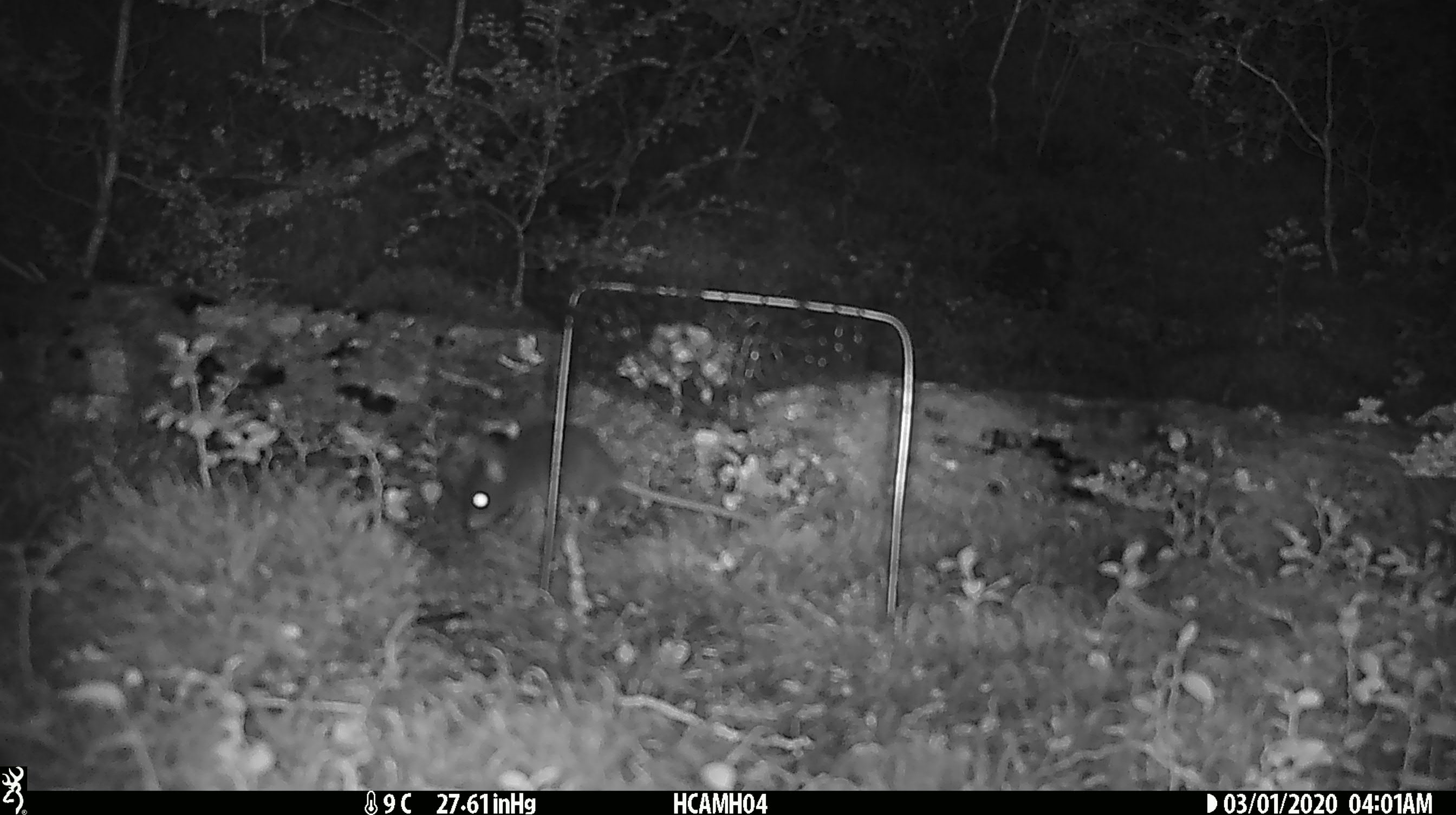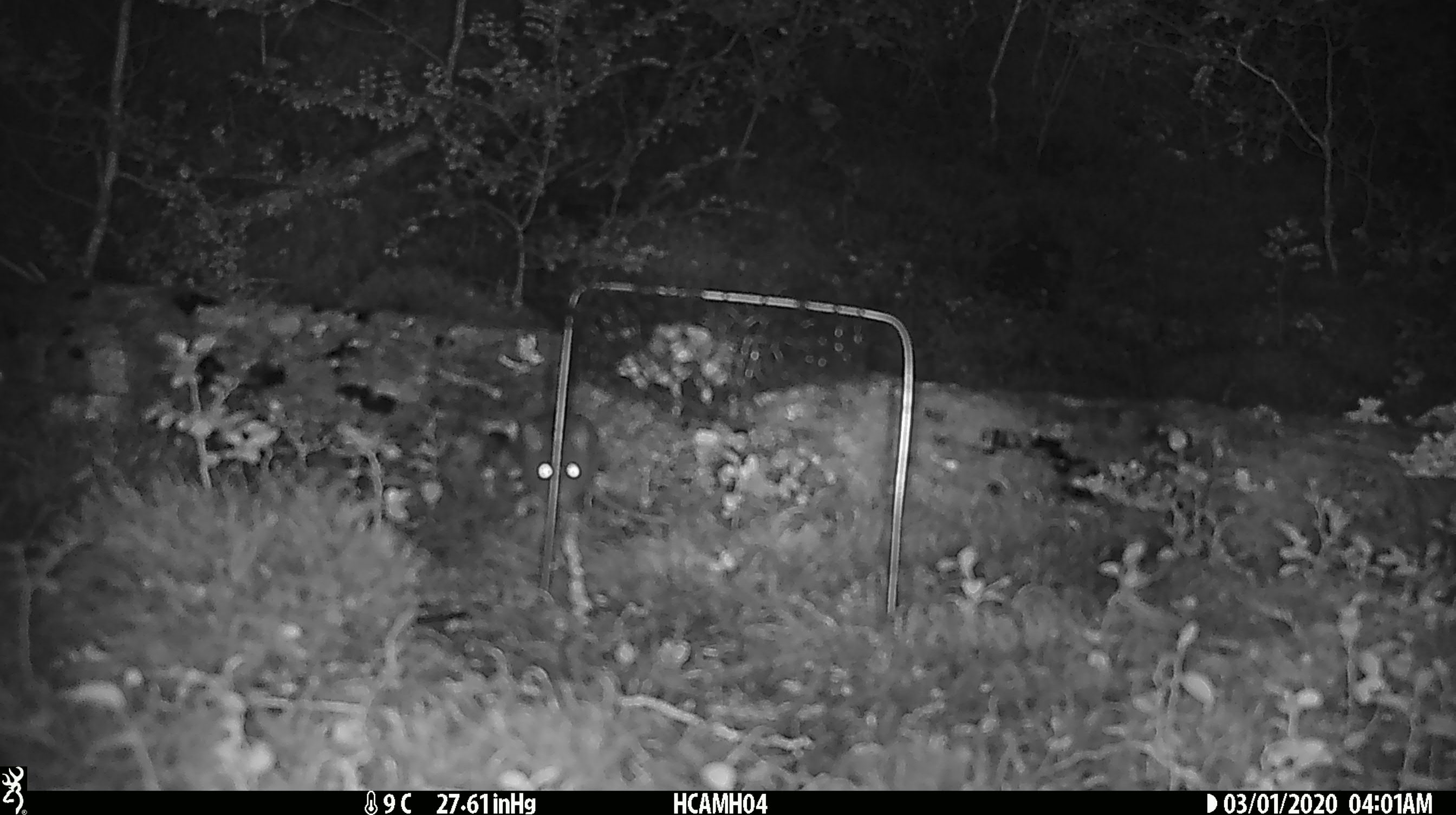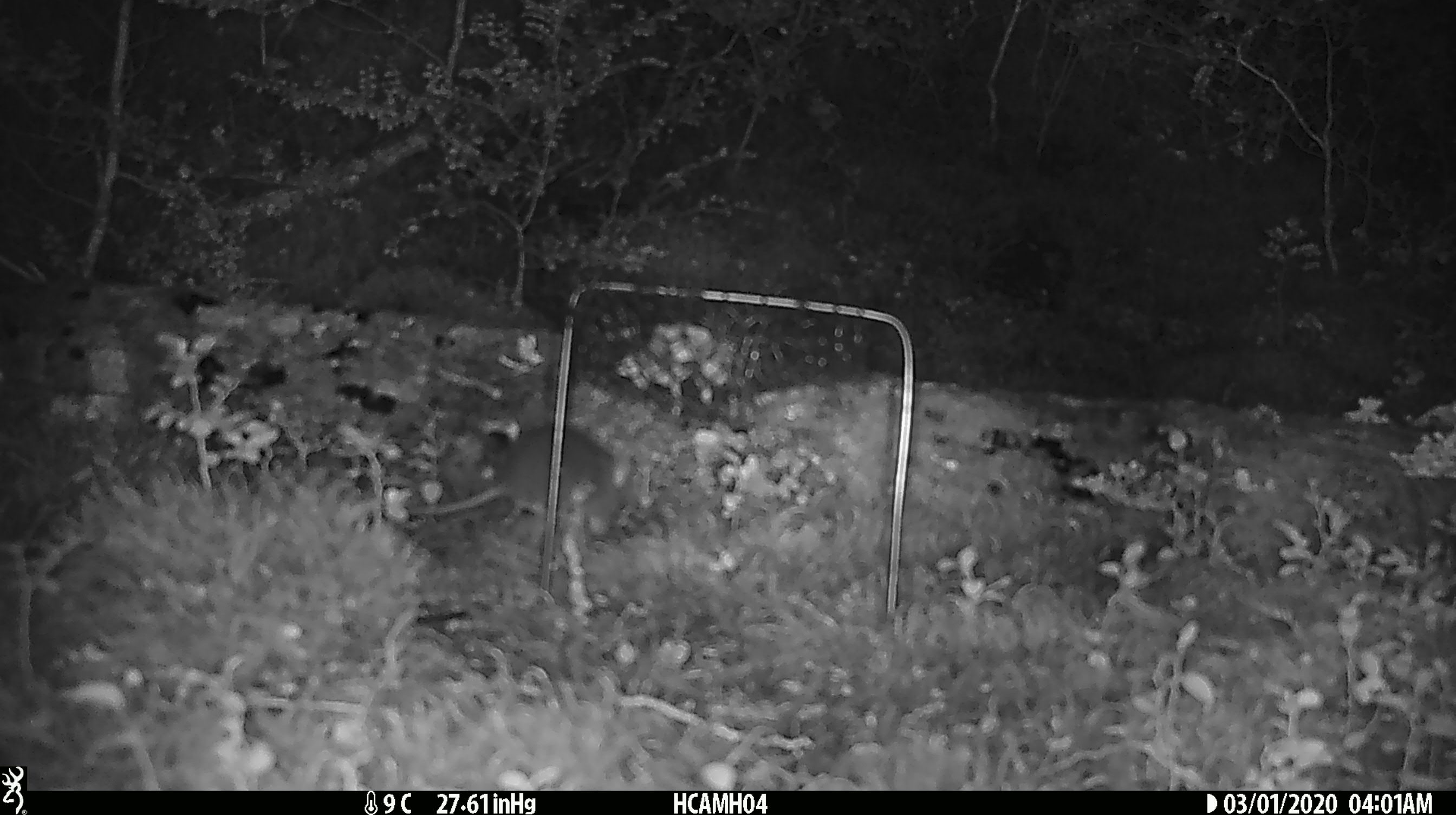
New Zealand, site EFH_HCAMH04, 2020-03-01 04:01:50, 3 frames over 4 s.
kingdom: Animalia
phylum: Chordata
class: Mammalia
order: Rodentia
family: Muridae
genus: Mus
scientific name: Mus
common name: mouse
Mouse (Mus).